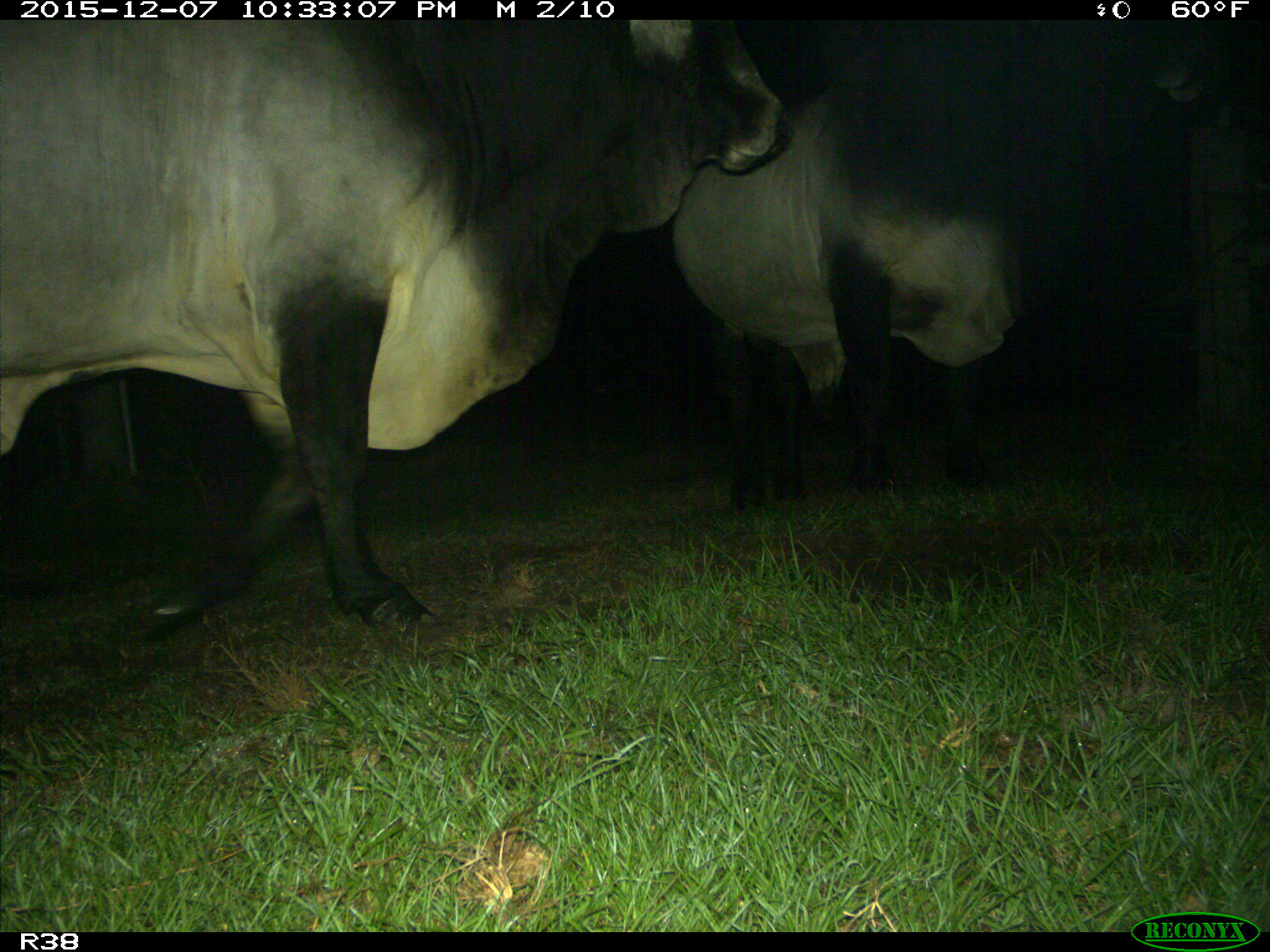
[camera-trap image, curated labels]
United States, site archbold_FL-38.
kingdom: Animalia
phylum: Chordata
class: Mammalia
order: Artiodactyla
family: Bovidae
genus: Bos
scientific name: Bos taurus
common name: domestic cow